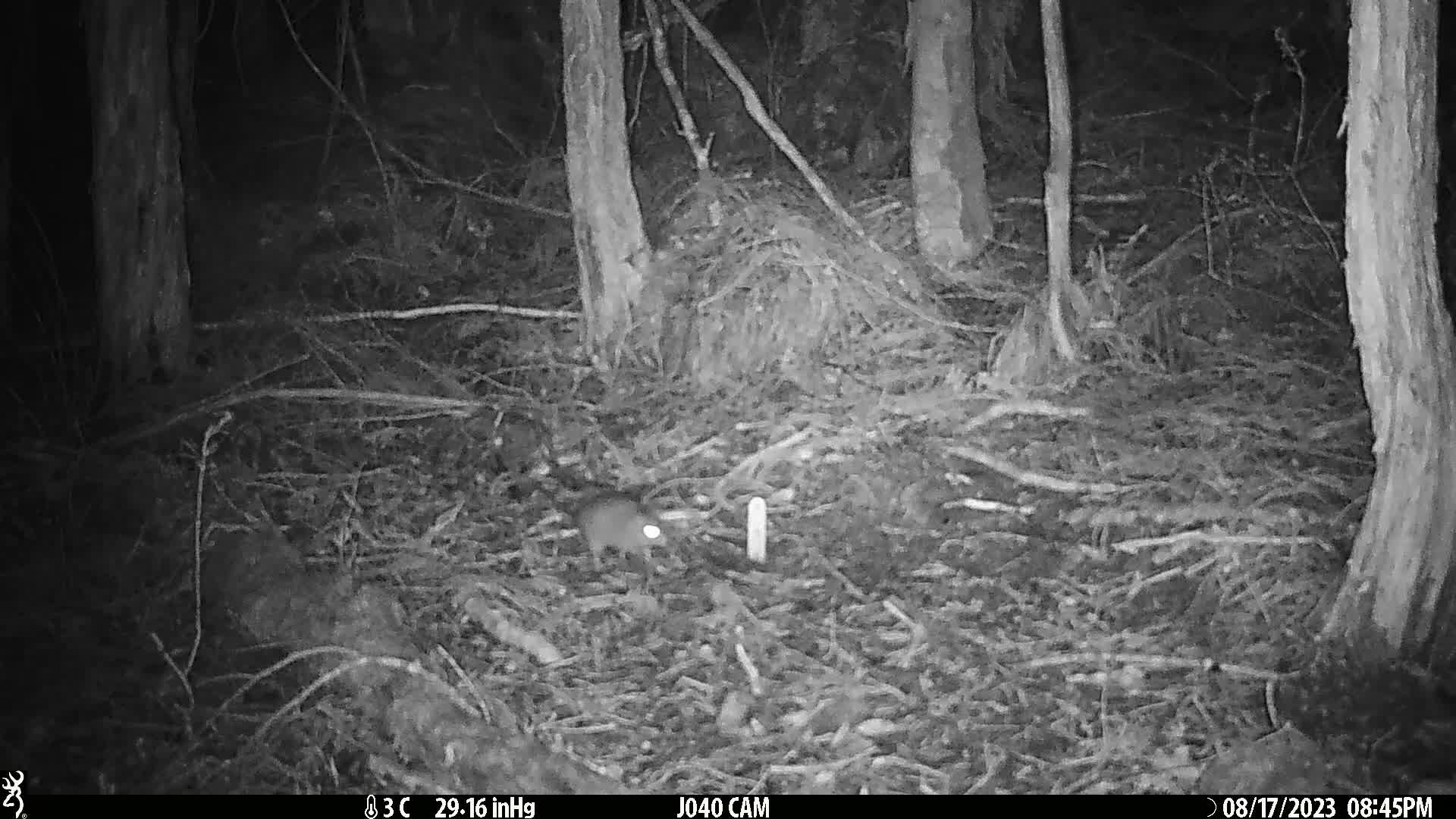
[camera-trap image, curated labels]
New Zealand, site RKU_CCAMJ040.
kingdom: Animalia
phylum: Chordata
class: Mammalia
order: Rodentia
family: Muridae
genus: Rattus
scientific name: Rattus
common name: rat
Rat (Rattus).